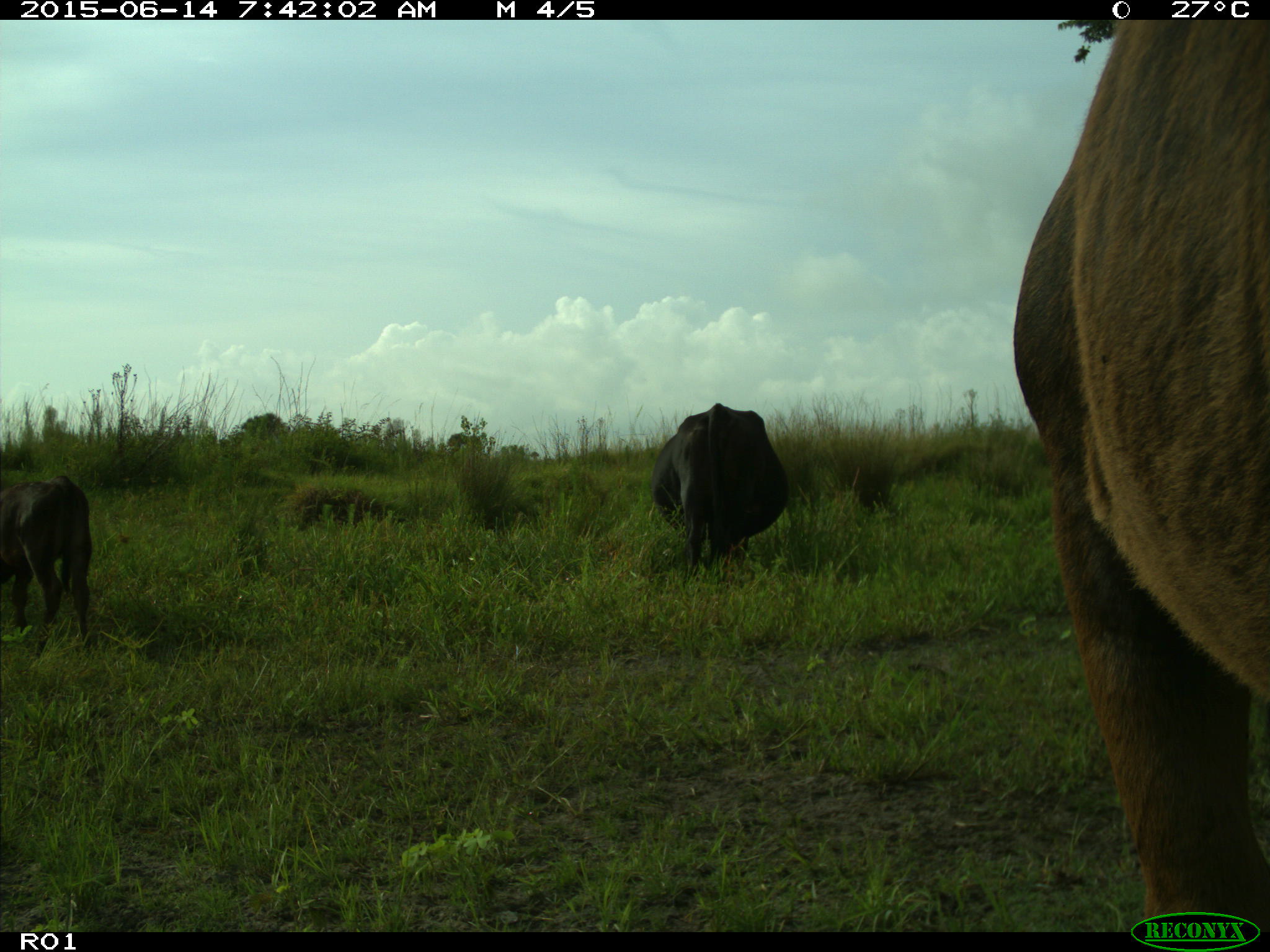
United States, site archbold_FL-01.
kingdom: Animalia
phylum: Chordata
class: Mammalia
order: Artiodactyla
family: Bovidae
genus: Bos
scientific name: Bos taurus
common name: domestic cow